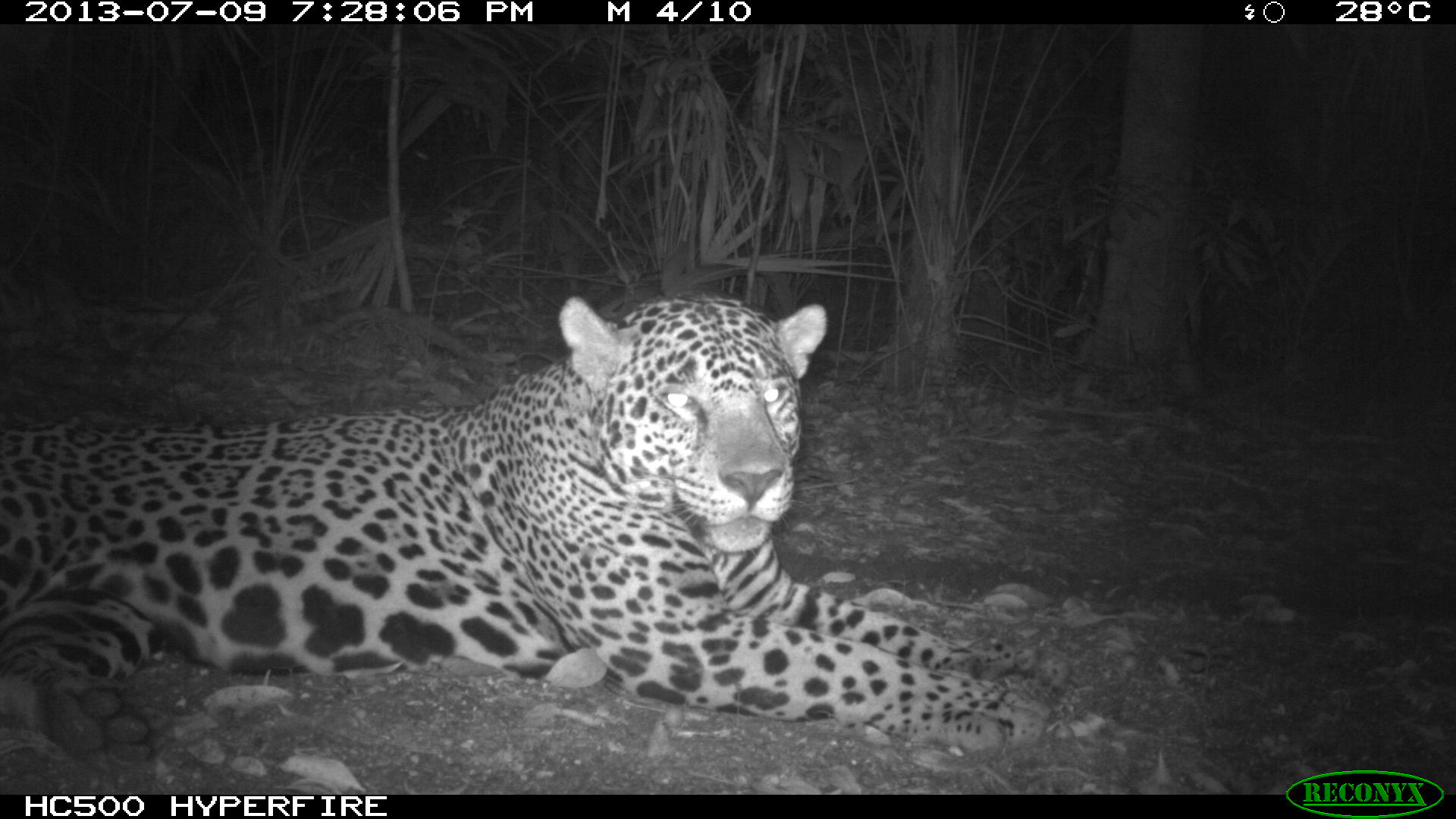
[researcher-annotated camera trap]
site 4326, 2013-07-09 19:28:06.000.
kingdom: Animalia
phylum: Chordata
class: Mammalia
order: Carnivora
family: Felidae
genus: Panthera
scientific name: Panthera onca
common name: jaguar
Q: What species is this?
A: Panthera onca (jaguar).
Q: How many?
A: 1.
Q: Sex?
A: Male.